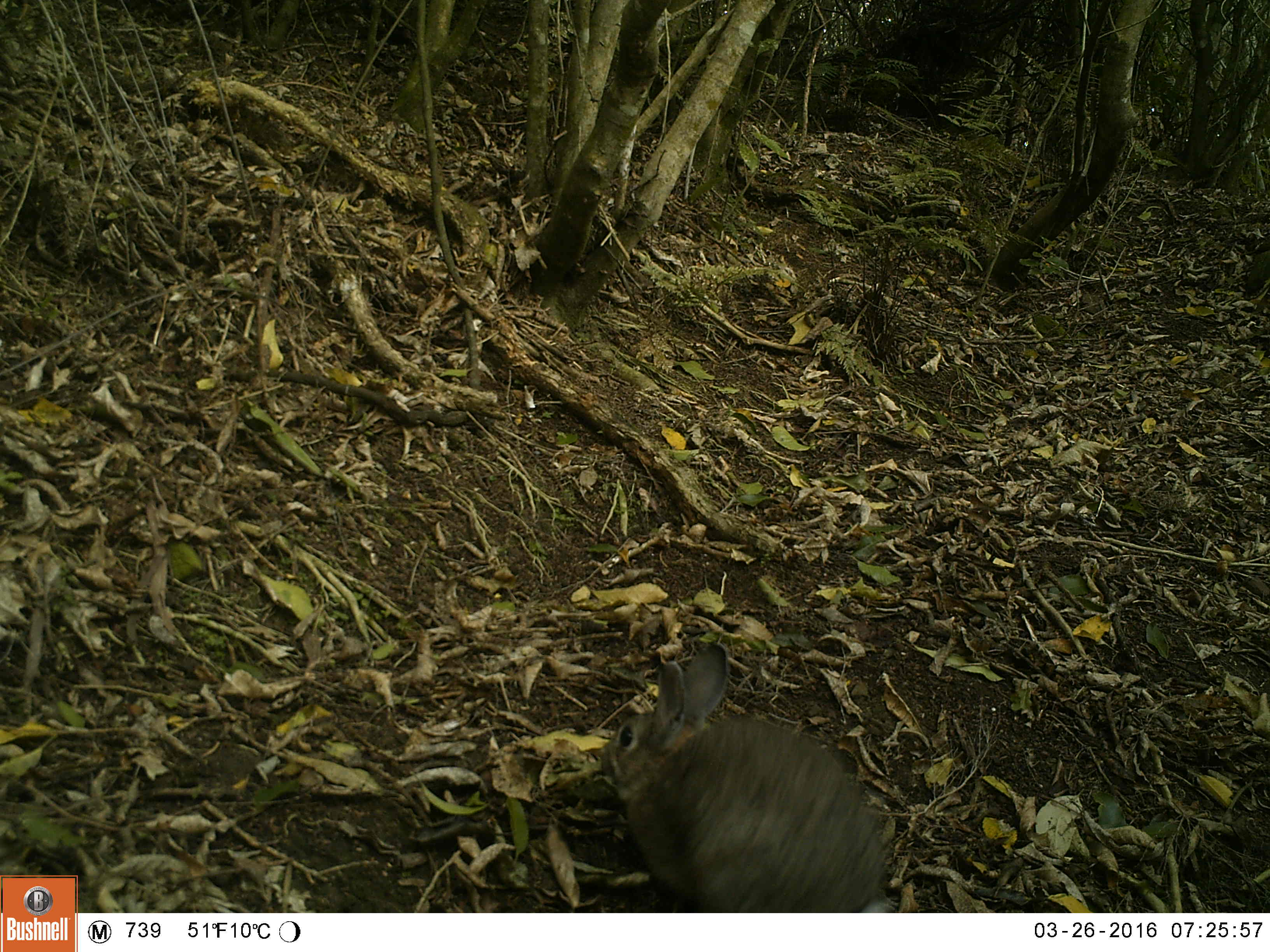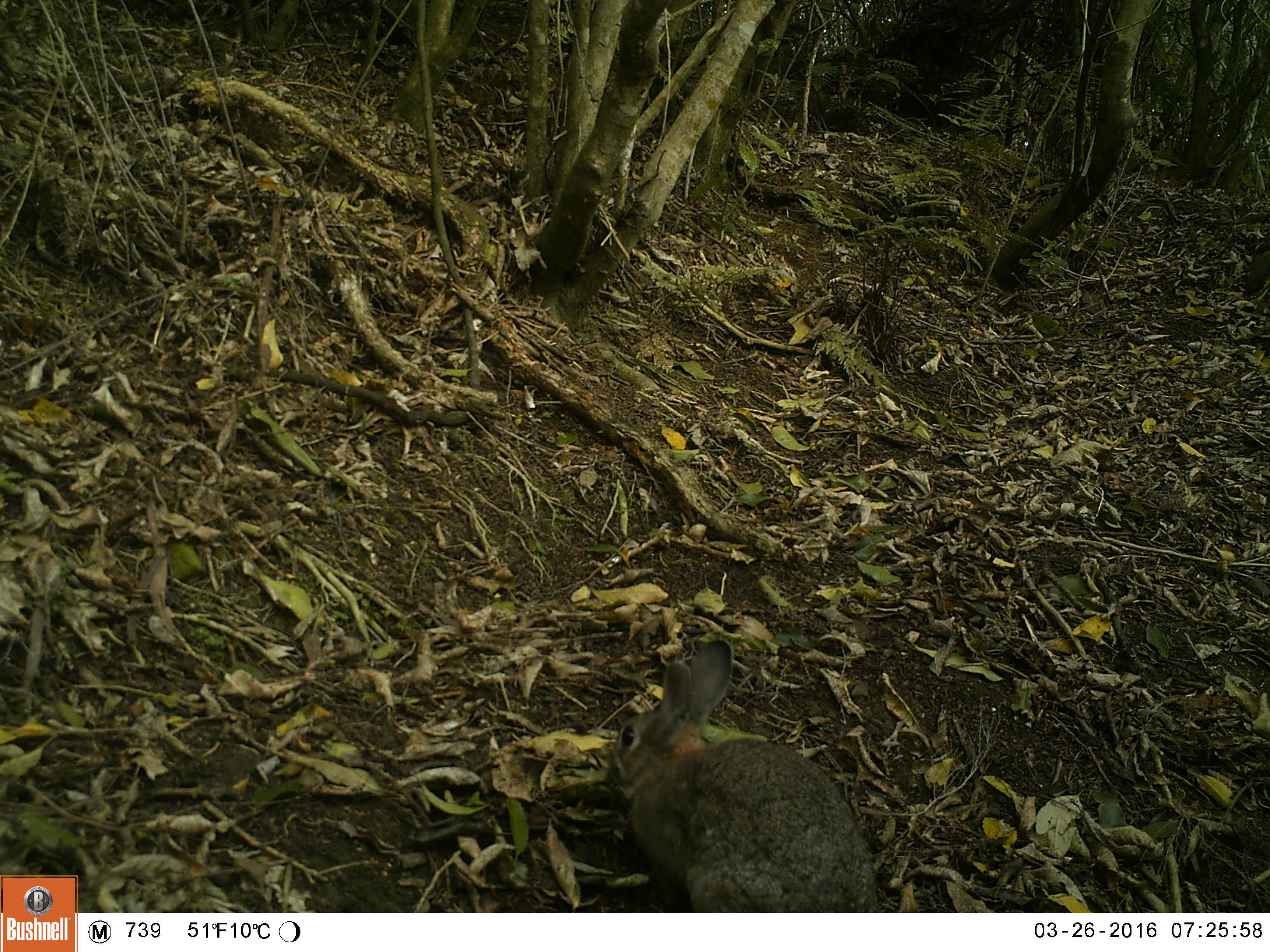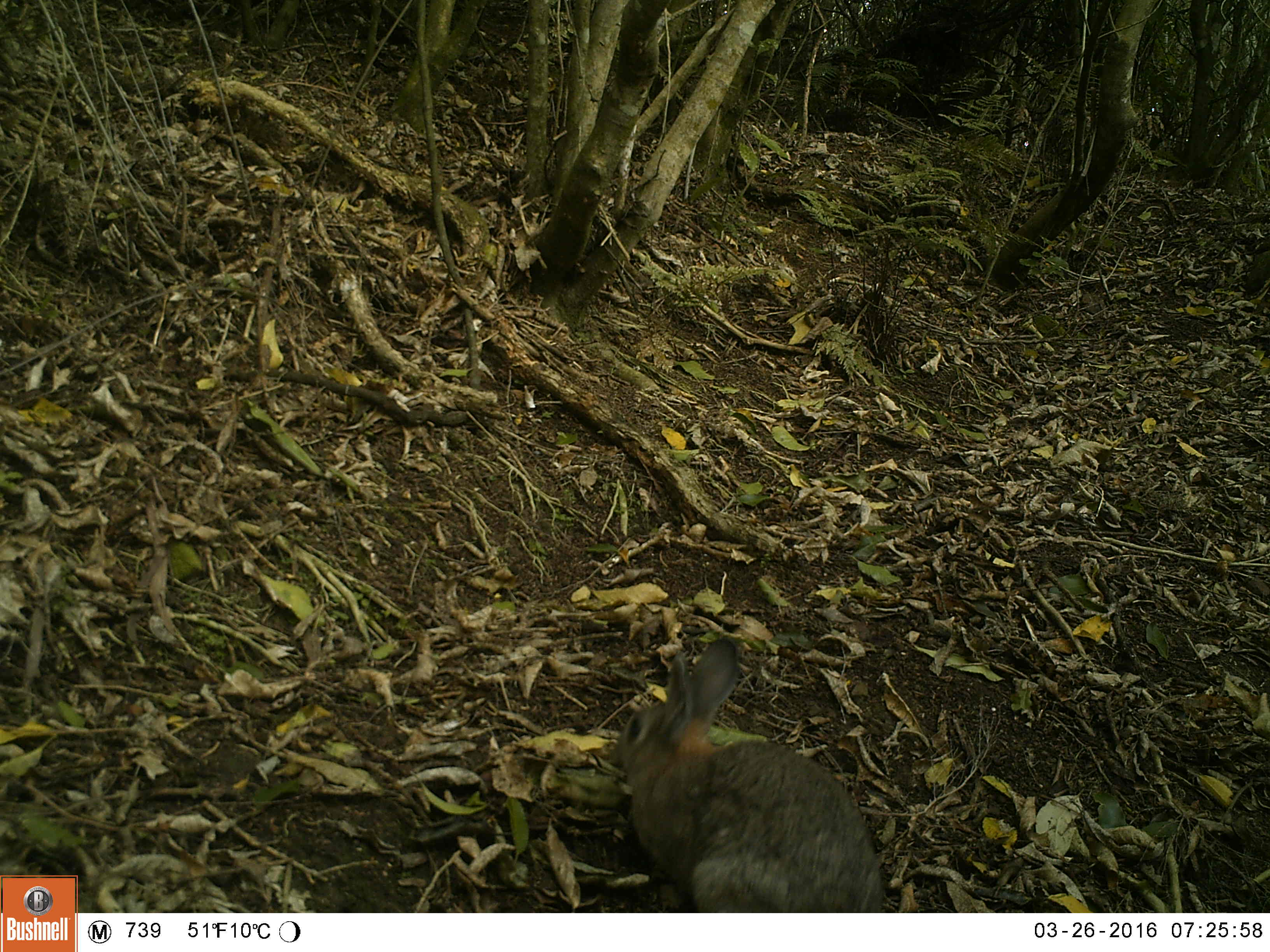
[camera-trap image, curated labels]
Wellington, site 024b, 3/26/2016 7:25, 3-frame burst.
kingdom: Animalia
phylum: Chordata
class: Mammalia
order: Lagomorpha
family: Leporidae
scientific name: Leporidae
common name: rabbit